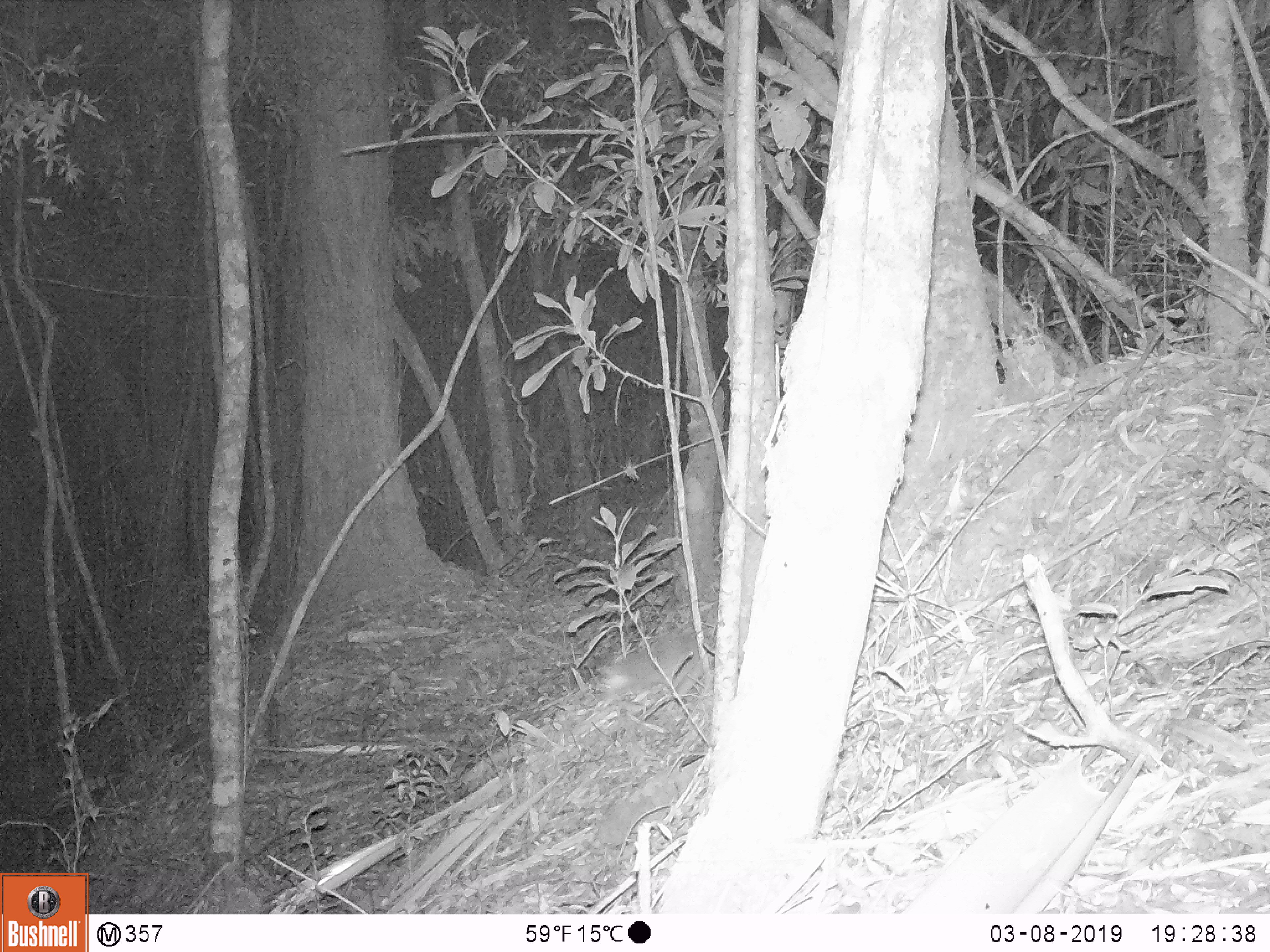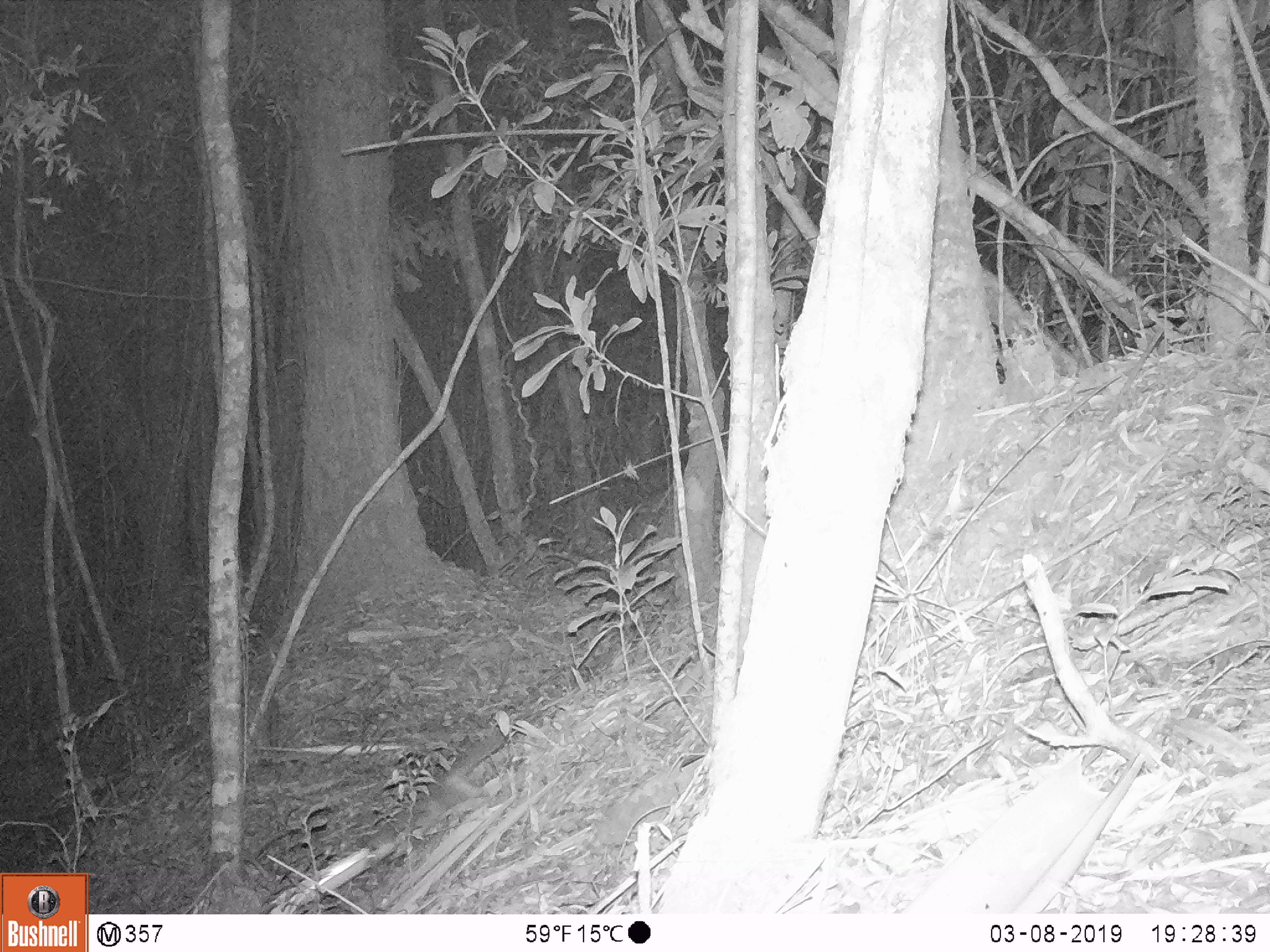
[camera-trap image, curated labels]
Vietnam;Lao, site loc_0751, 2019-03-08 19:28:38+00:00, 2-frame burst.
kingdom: Animalia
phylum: Chordata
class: Mammalia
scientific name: Mammalia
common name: mammal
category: unidentified small mammal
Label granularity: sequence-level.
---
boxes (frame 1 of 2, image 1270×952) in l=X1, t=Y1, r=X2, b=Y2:
unidentified small mammal: l=598, t=628, r=716, b=705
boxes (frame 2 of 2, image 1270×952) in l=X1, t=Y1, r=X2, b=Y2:
unidentified small mammal: l=361, t=728, r=507, b=849